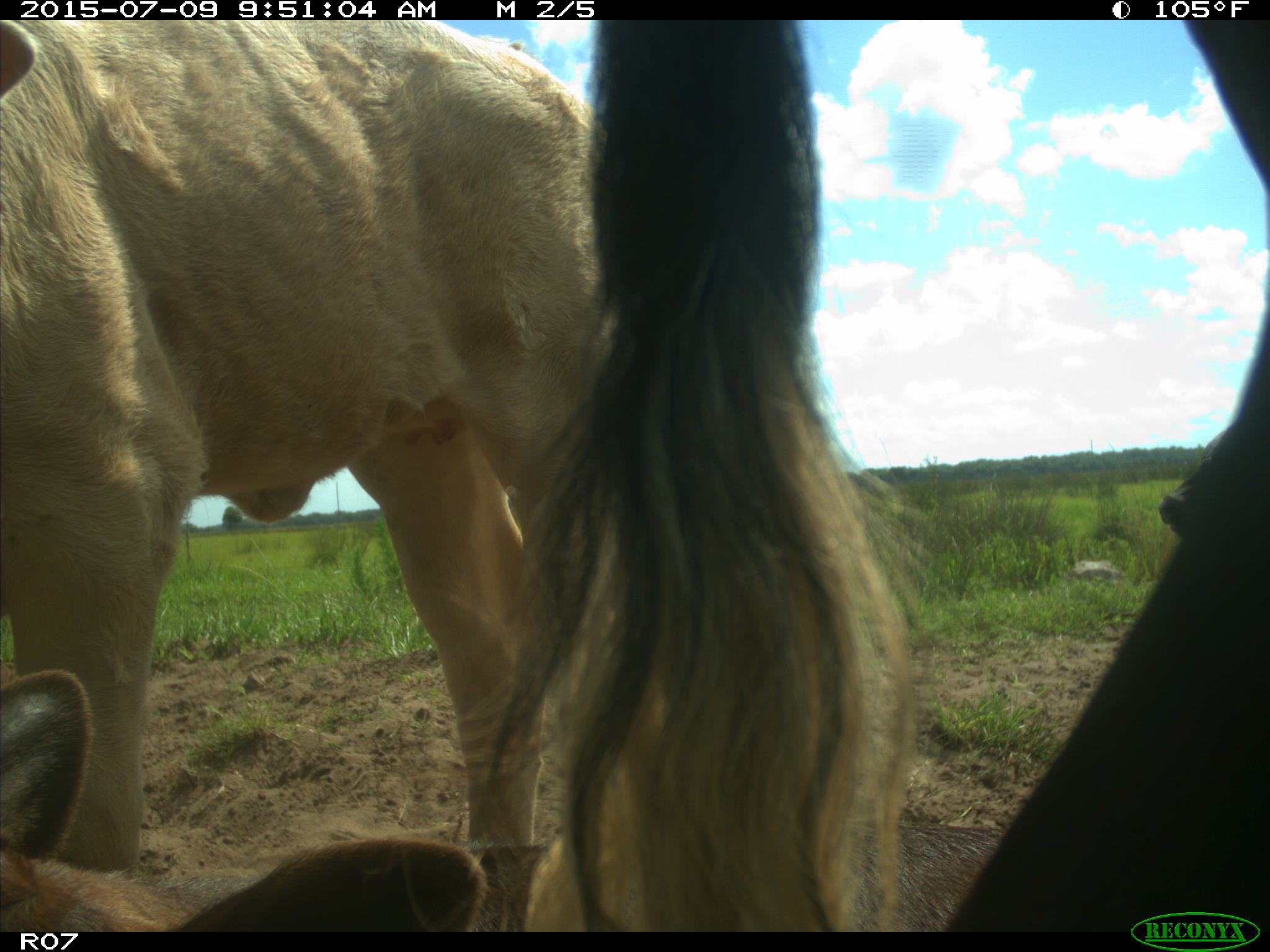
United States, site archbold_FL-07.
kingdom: Animalia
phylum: Chordata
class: Mammalia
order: Artiodactyla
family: Bovidae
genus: Bos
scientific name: Bos taurus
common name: domestic cow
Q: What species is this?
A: Bos taurus (domestic cow).